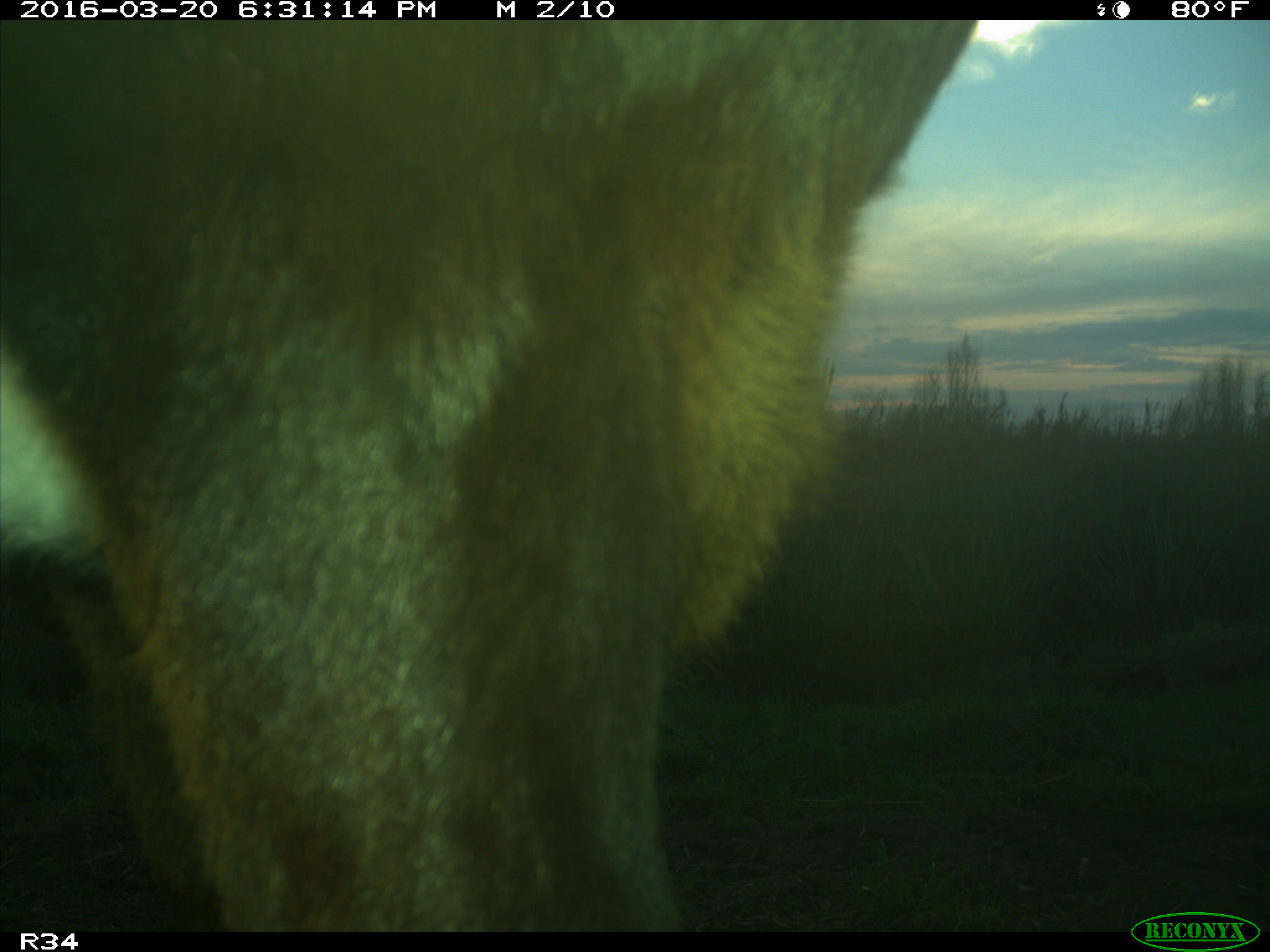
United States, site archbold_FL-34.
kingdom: Animalia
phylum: Chordata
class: Mammalia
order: Artiodactyla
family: Bovidae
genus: Bos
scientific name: Bos taurus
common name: domestic cow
Bos taurus (domestic cow).